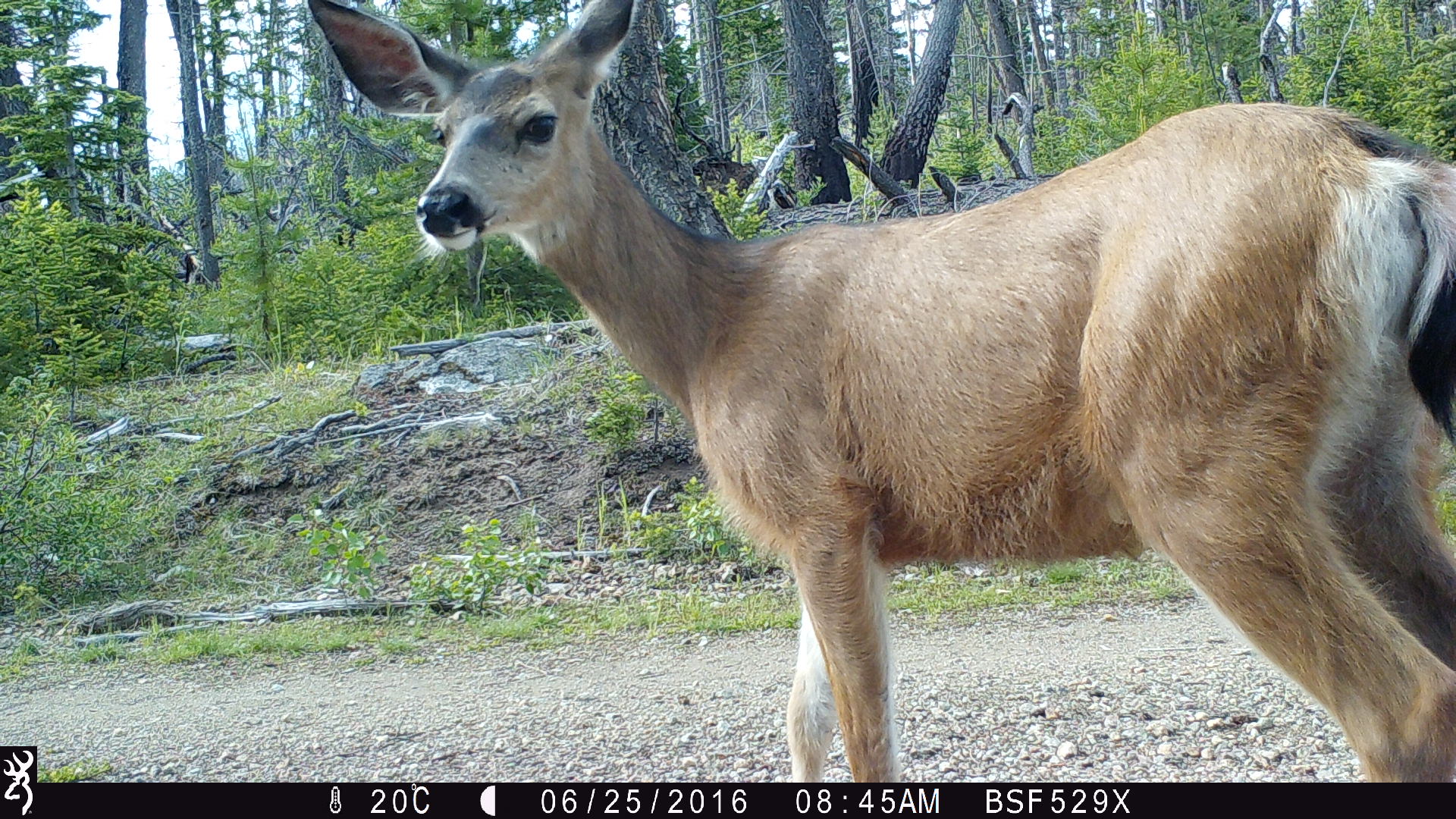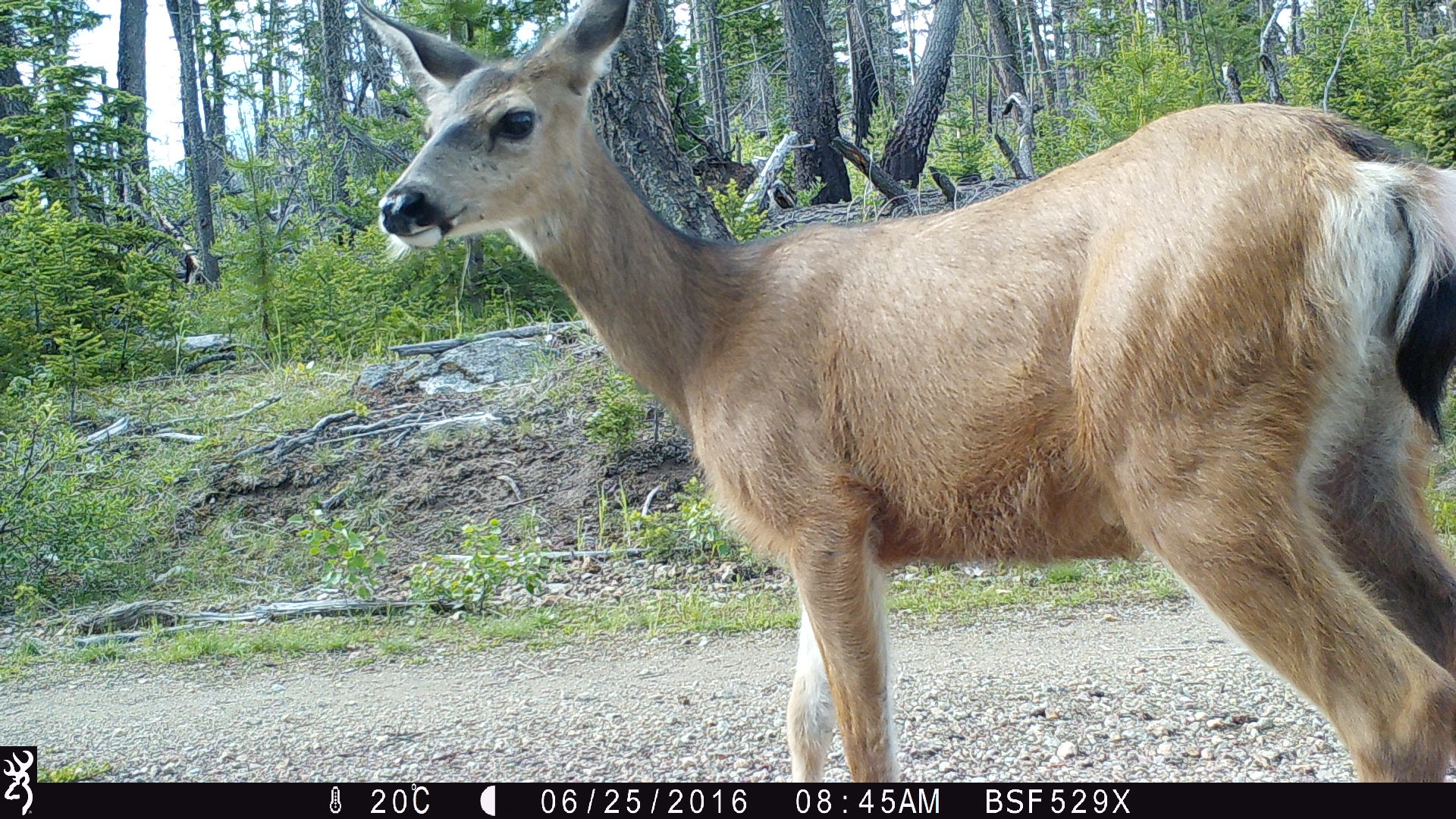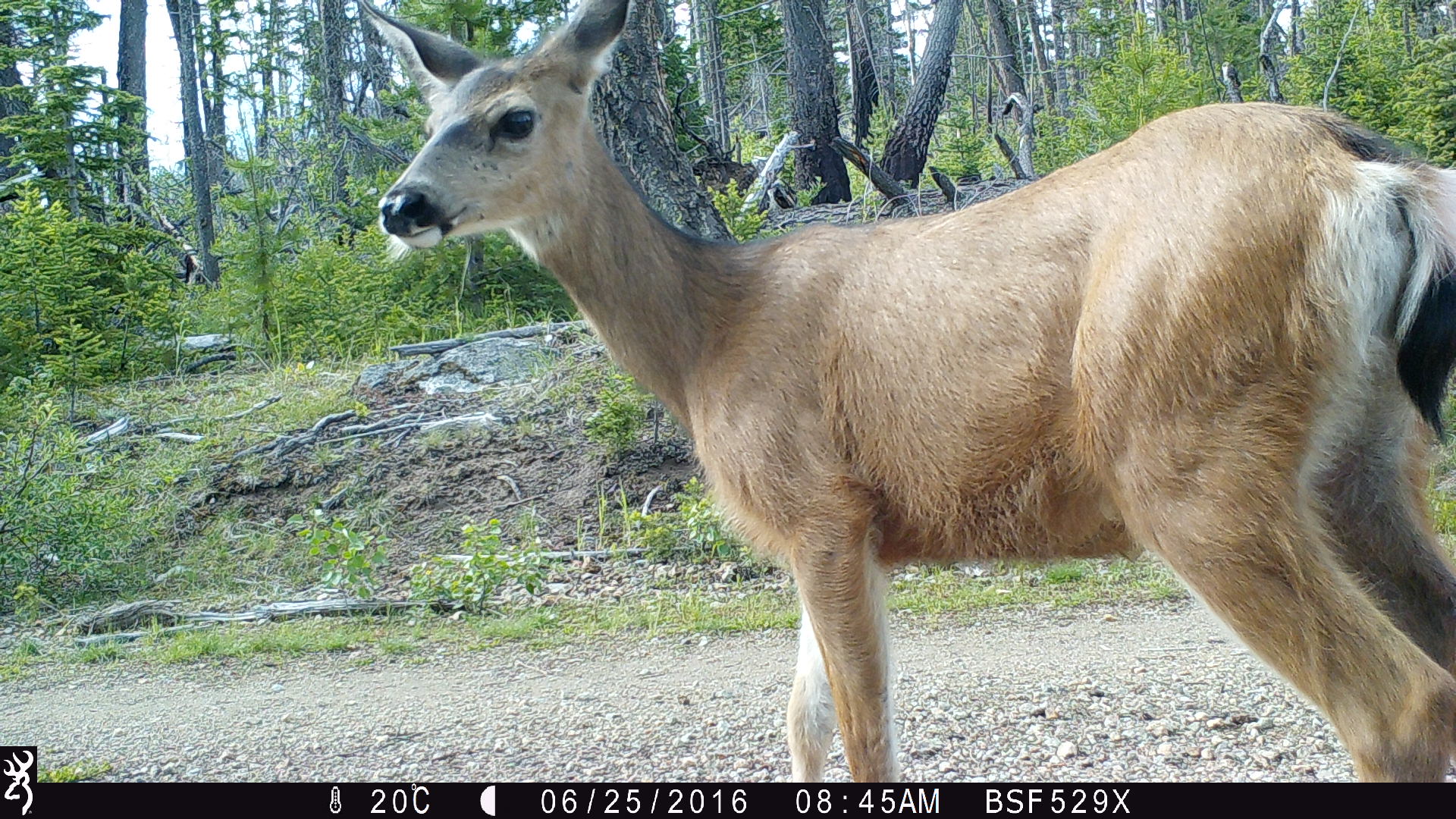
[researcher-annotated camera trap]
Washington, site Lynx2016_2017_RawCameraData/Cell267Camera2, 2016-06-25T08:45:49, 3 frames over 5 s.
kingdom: Animalia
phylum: Chordata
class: Mammalia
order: Artiodactyla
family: Cervidae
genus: Odocoileus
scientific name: Odocoileus hemionus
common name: mule deer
Odocoileus hemionus (mule deer). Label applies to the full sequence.